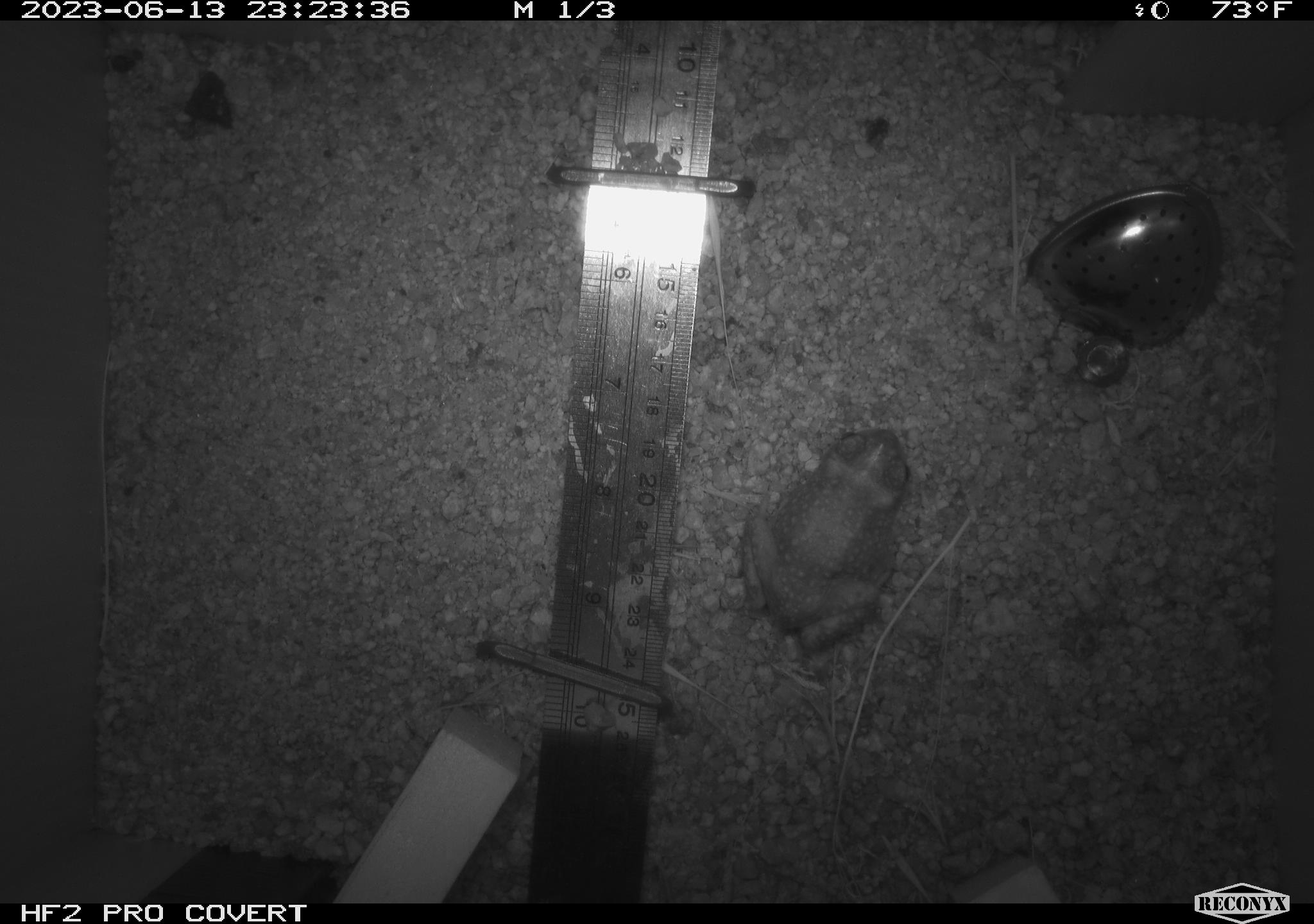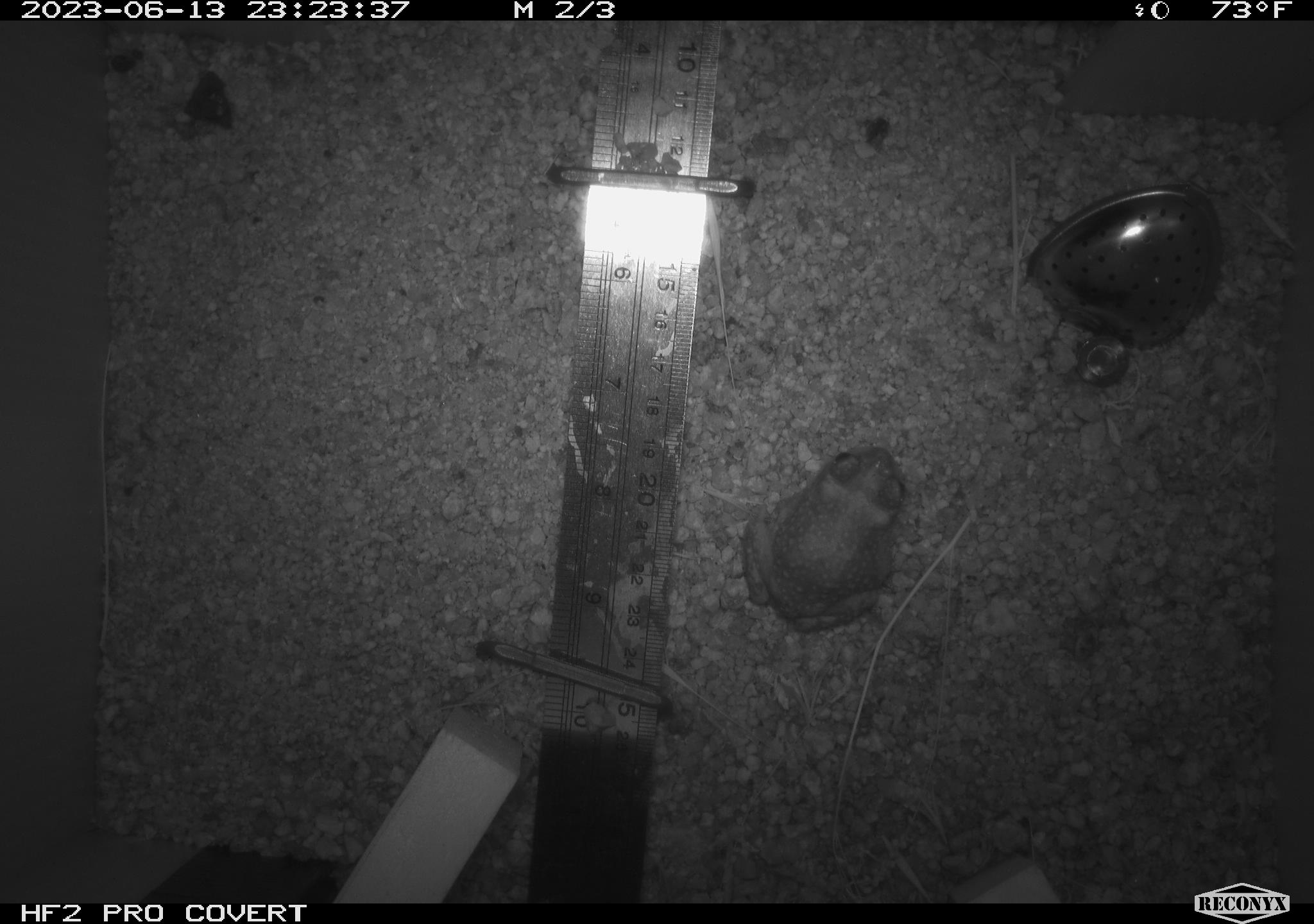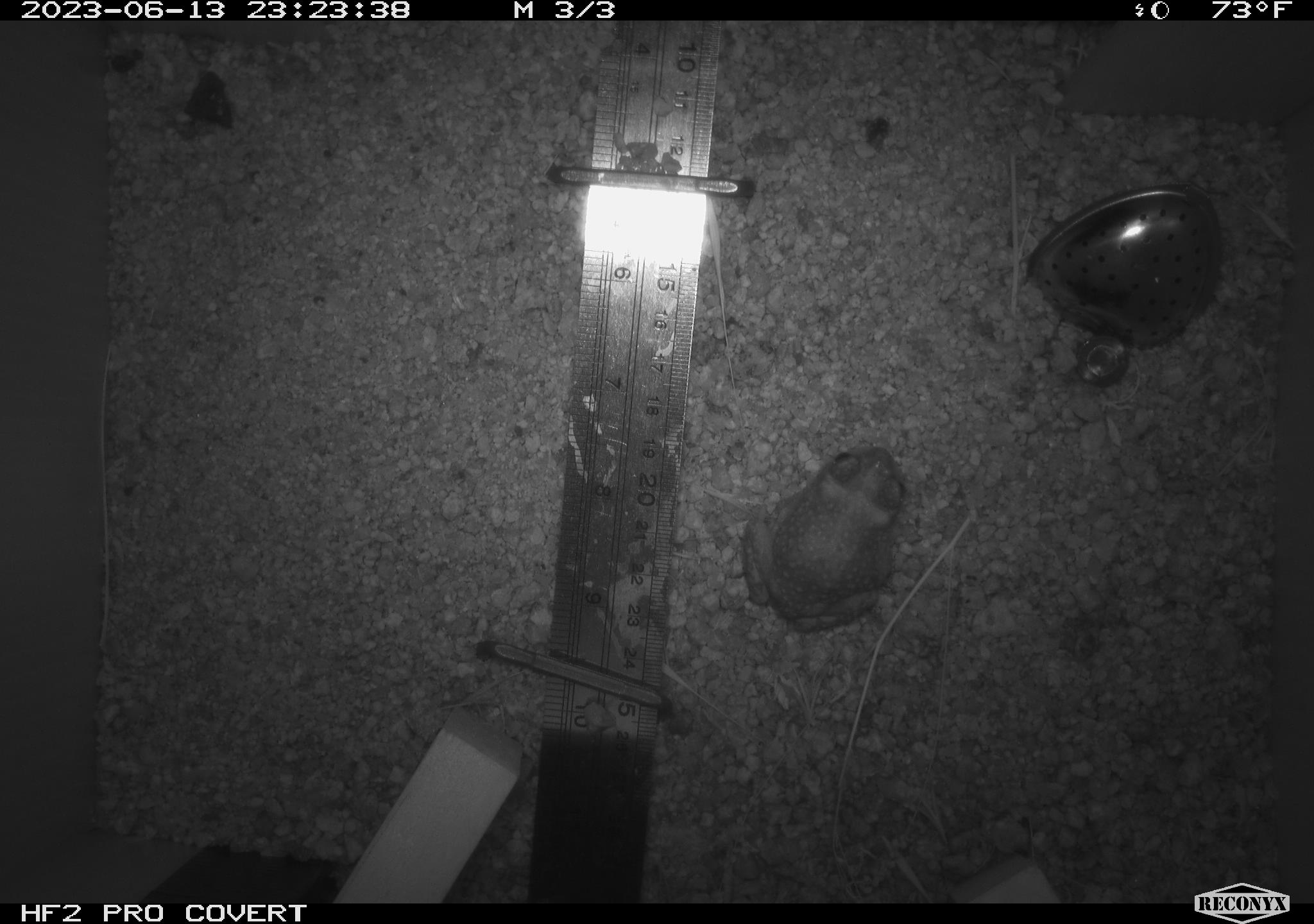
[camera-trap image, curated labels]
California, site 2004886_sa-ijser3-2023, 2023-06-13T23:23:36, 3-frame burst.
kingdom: Animalia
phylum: Chordata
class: Amphibia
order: Anura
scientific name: Anura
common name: frogs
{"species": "frogs (Anura)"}